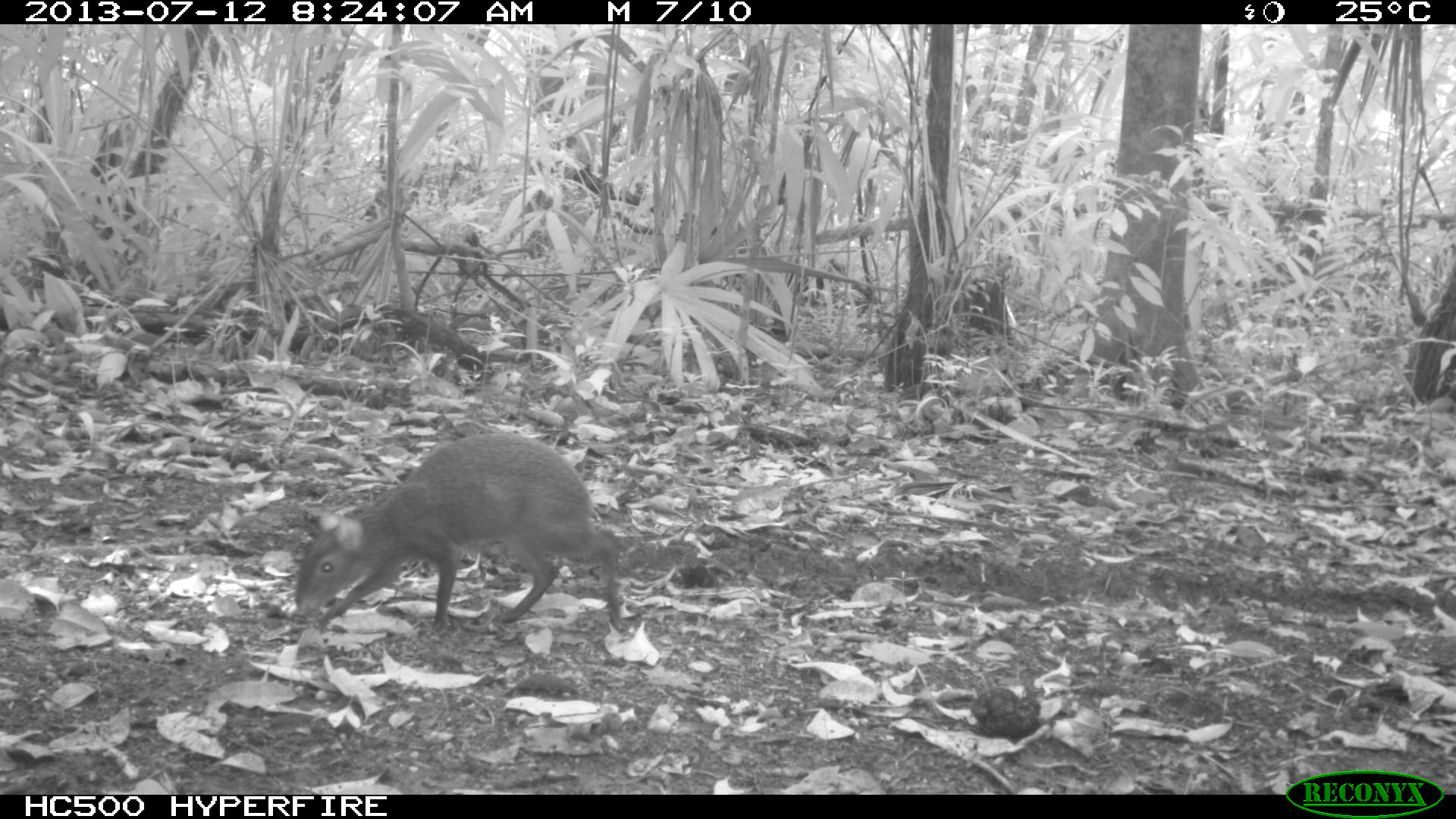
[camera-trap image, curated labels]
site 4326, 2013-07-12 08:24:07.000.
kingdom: Animalia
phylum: Chordata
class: Mammalia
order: Rodentia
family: Dasyproctidae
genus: Dasyprocta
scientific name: Dasyprocta punctata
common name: central american agouti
Dasyprocta punctata (central american agouti), count 1.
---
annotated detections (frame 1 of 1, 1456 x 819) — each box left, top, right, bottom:
dasyprocta punctata: 289, 428, 629, 639